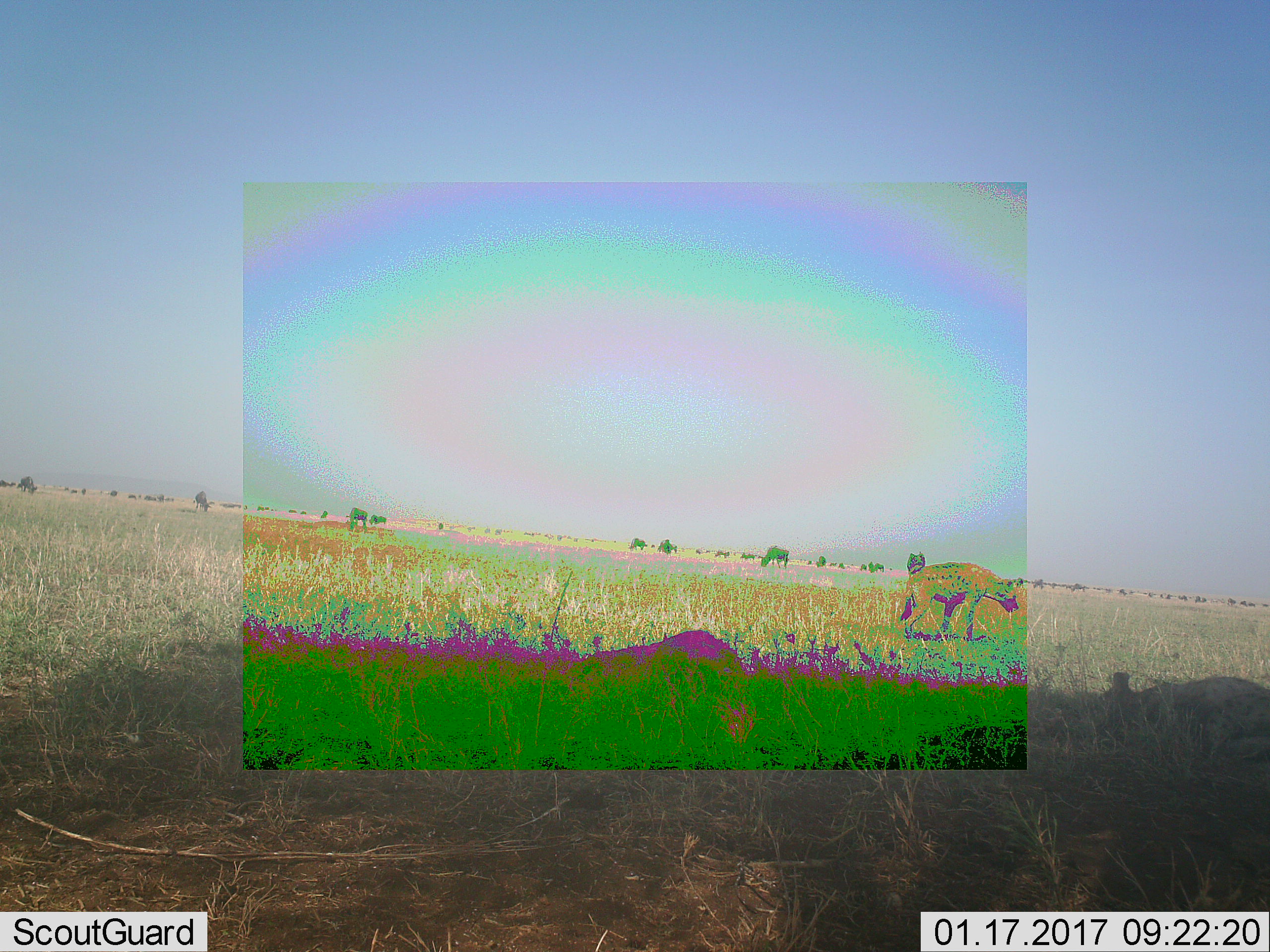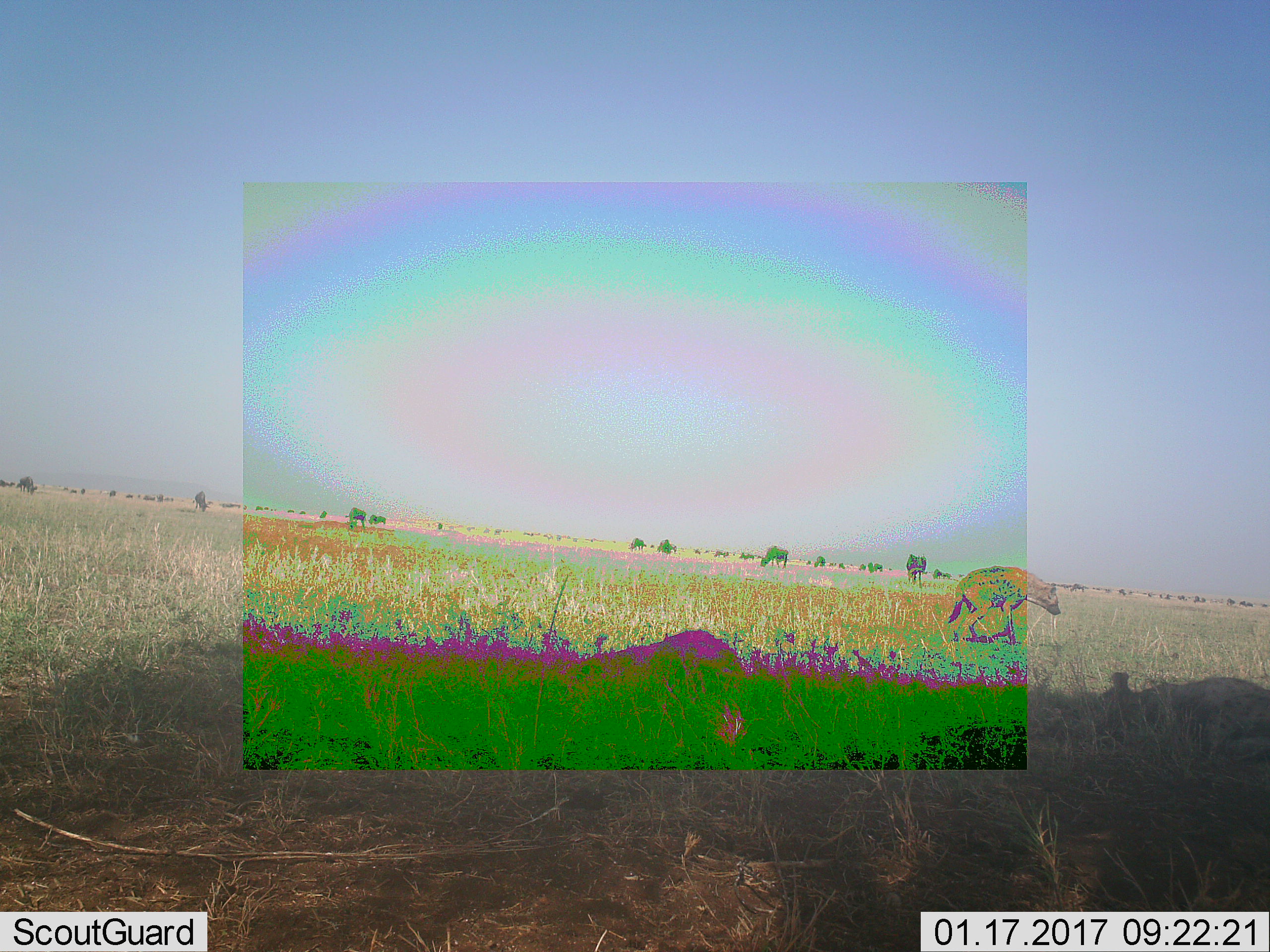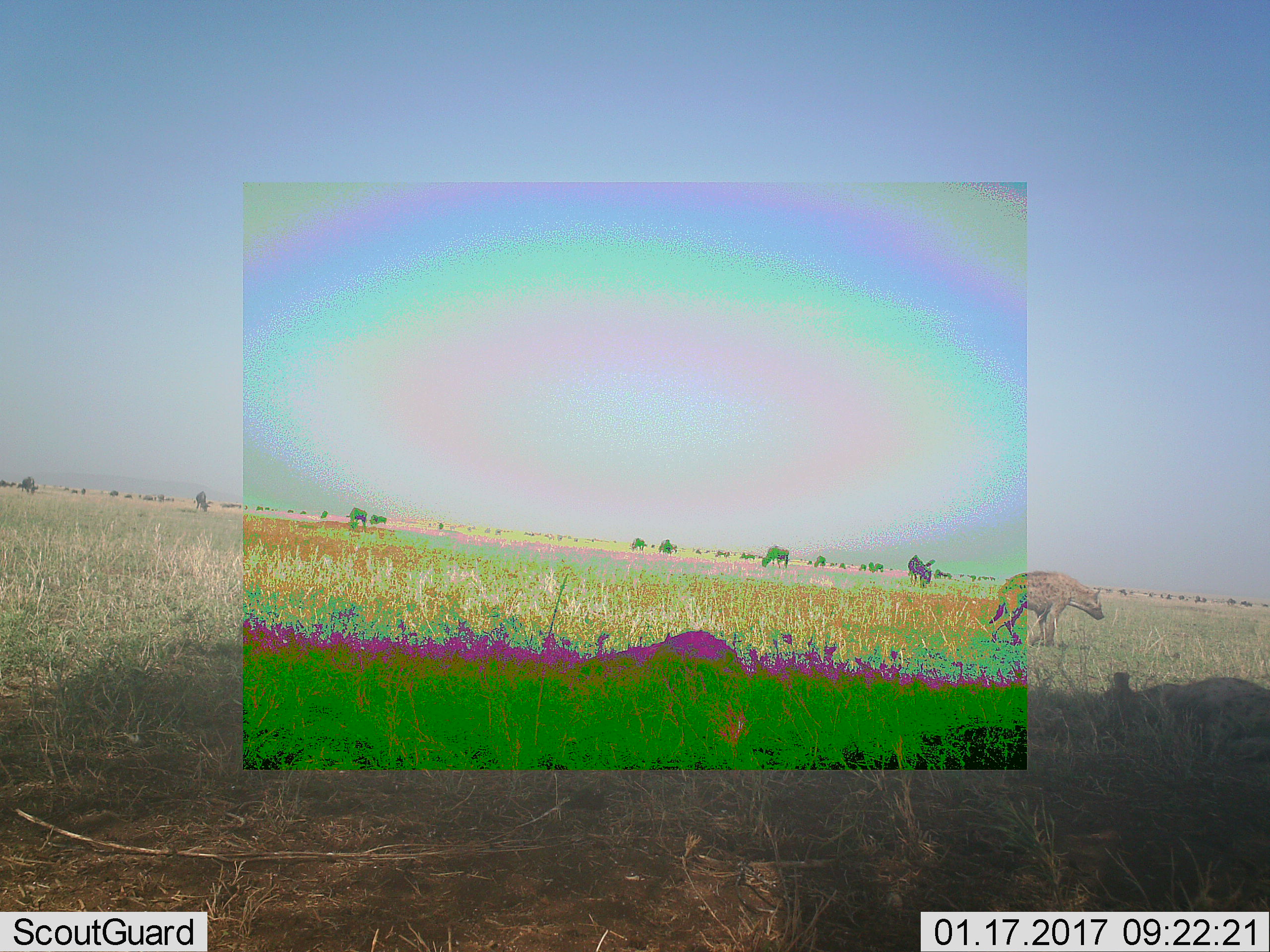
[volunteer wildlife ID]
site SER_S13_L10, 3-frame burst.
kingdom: Animalia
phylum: Chordata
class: Mammalia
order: Carnivora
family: Hyaenidae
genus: Crocuta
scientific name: Crocuta crocuta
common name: spotted hyena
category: hyenaspotted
Hyenaspotted (spotted hyena) (Crocuta crocuta), count 1. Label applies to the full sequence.